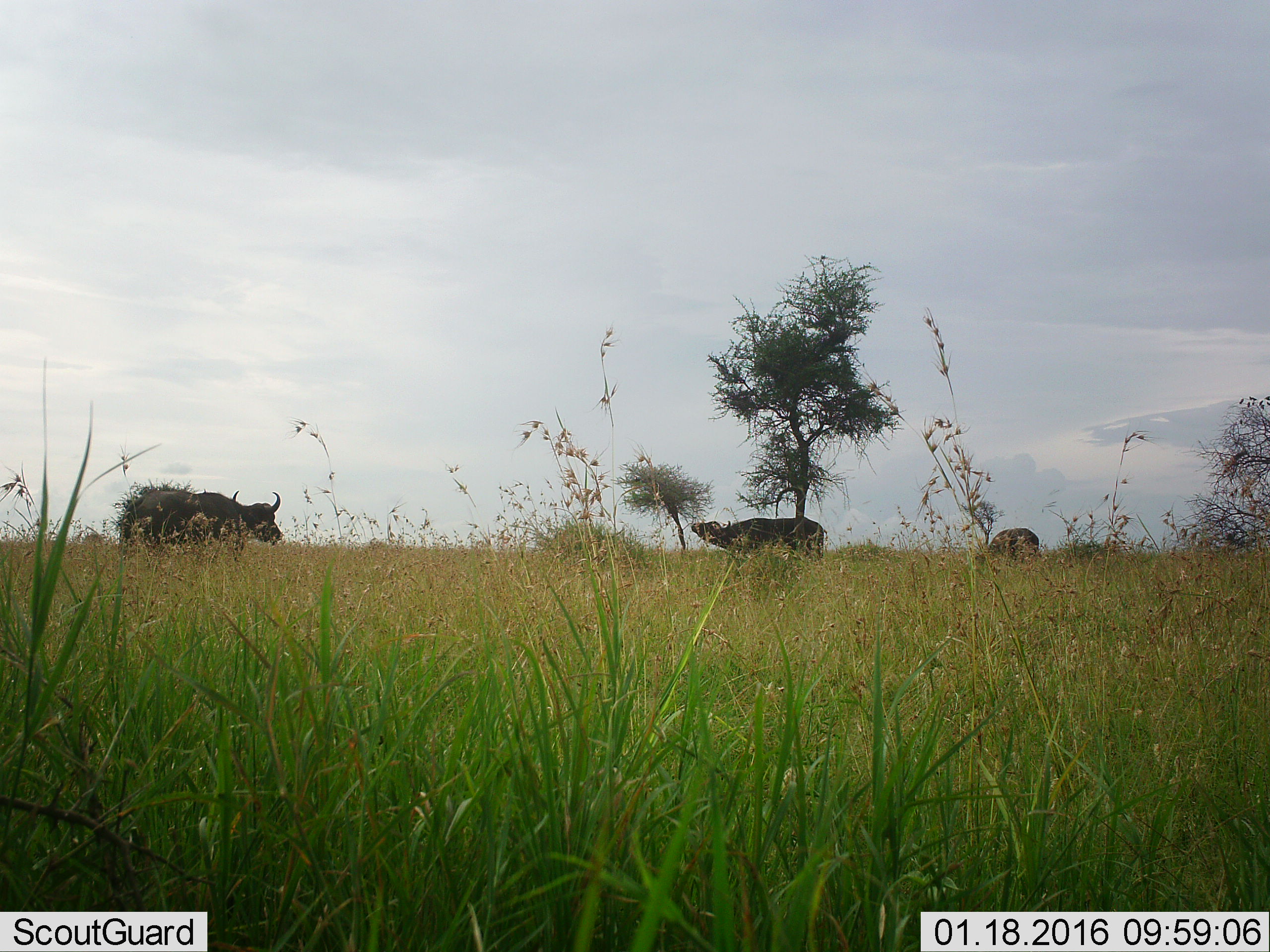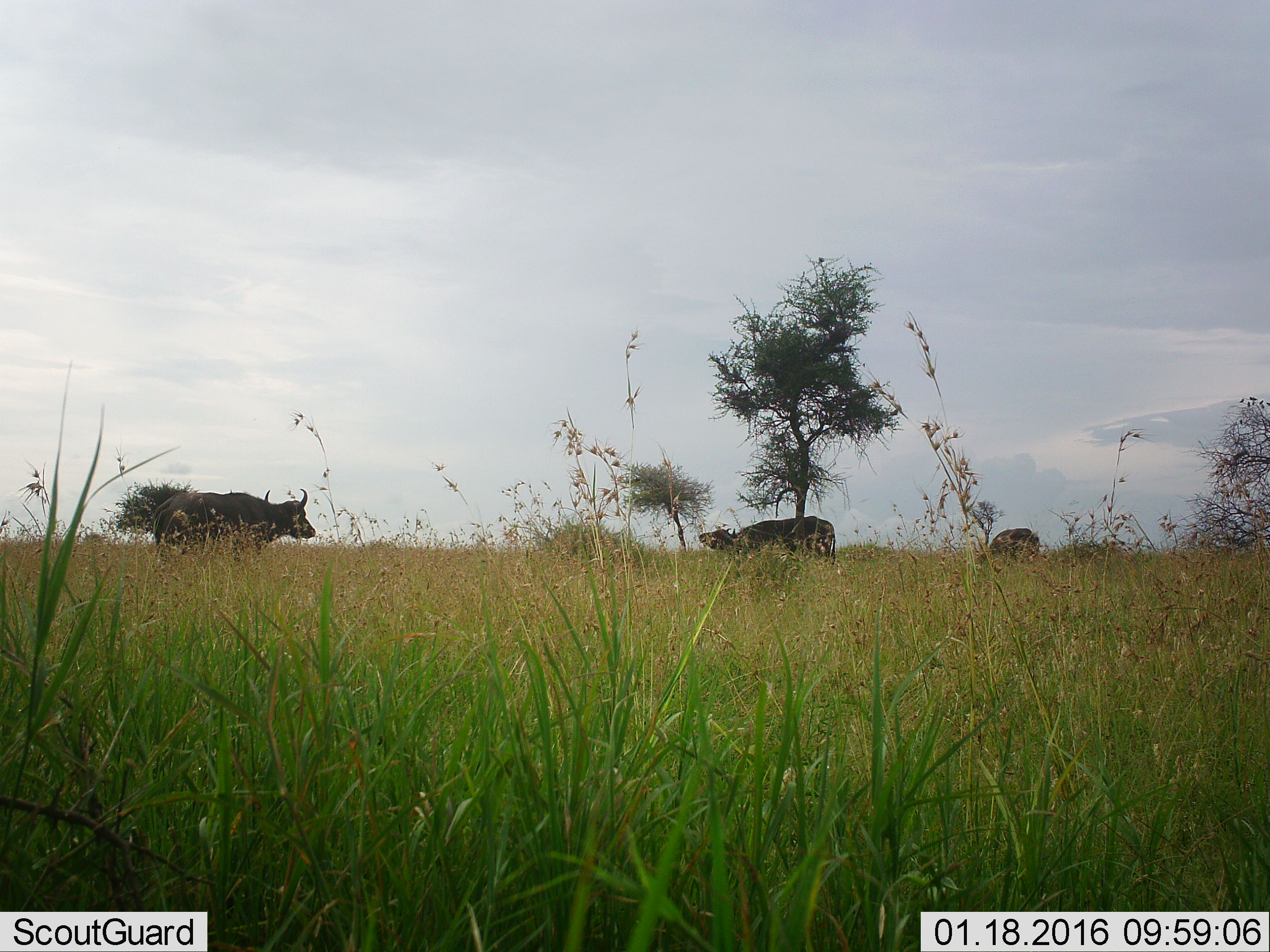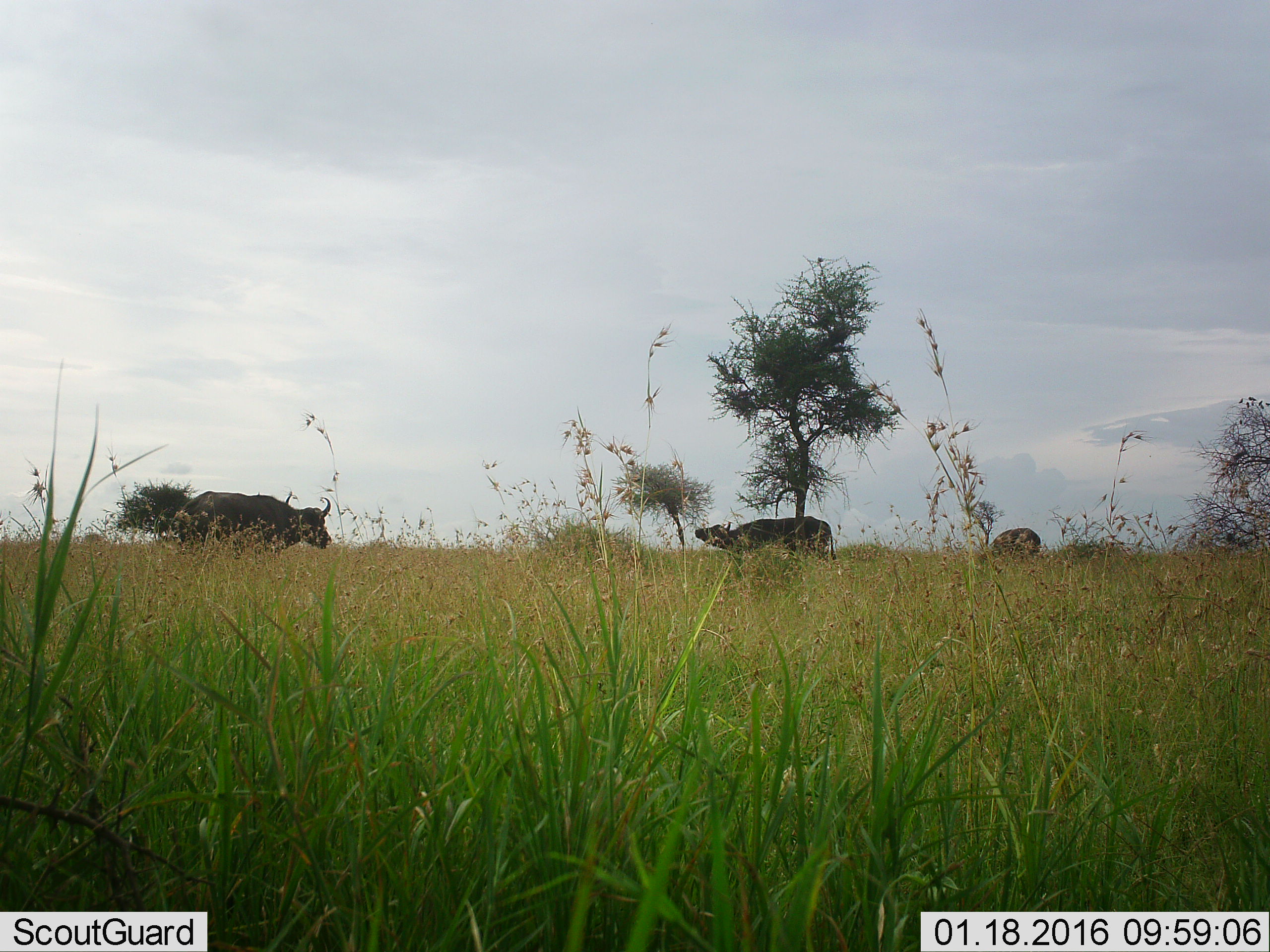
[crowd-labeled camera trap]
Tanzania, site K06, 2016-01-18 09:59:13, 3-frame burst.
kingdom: Animalia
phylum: Chordata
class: Mammalia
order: Artiodactyla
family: Bovidae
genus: Syncerus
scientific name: Syncerus caffer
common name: cape buffalo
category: buffalo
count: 3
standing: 62%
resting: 0%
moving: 62%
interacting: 0%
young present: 12%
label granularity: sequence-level